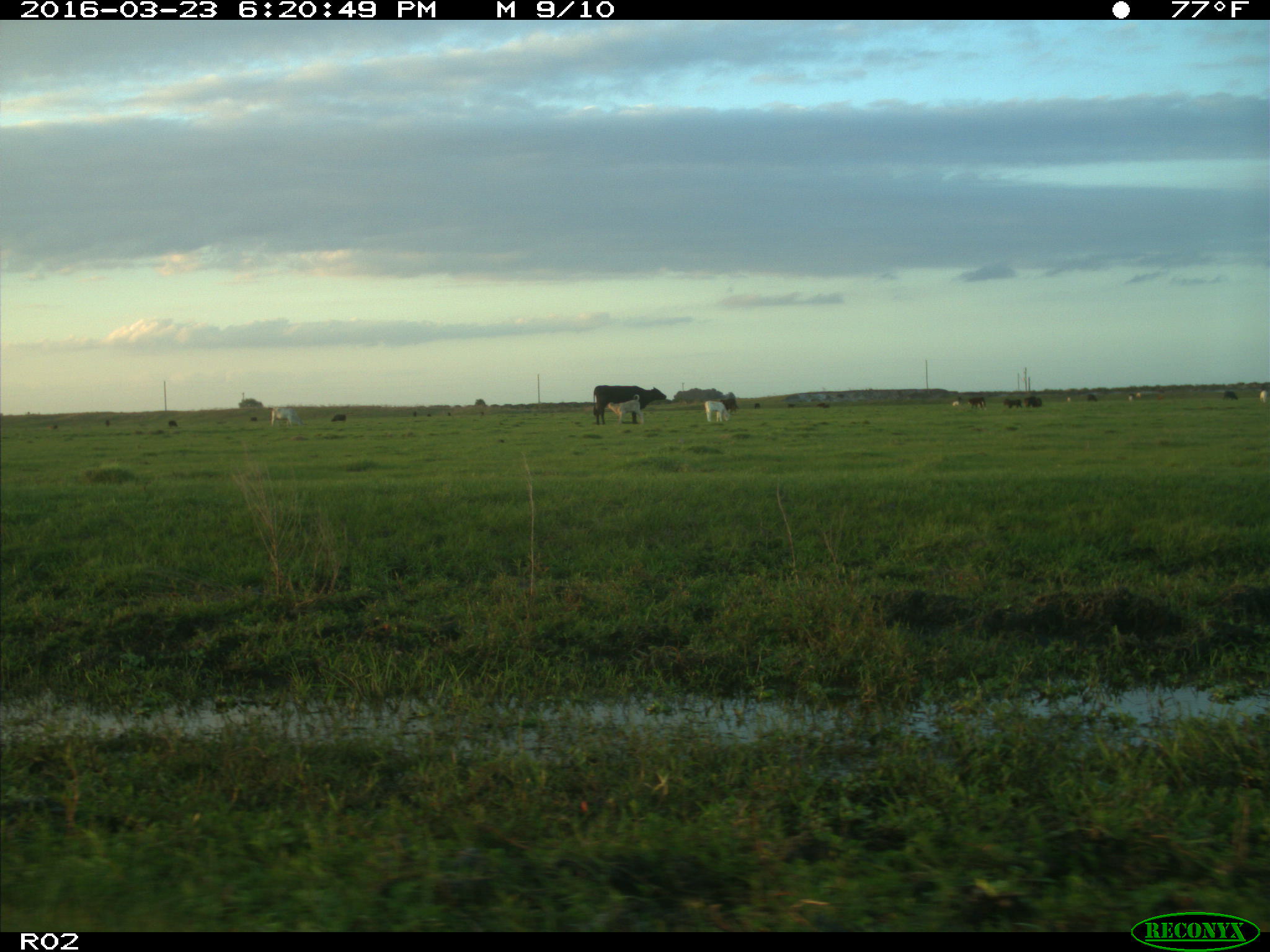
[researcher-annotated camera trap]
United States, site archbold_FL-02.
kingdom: Animalia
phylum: Chordata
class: Mammalia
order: Artiodactyla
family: Bovidae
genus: Bos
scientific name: Bos taurus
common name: domestic cow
Bos taurus (domestic cow).